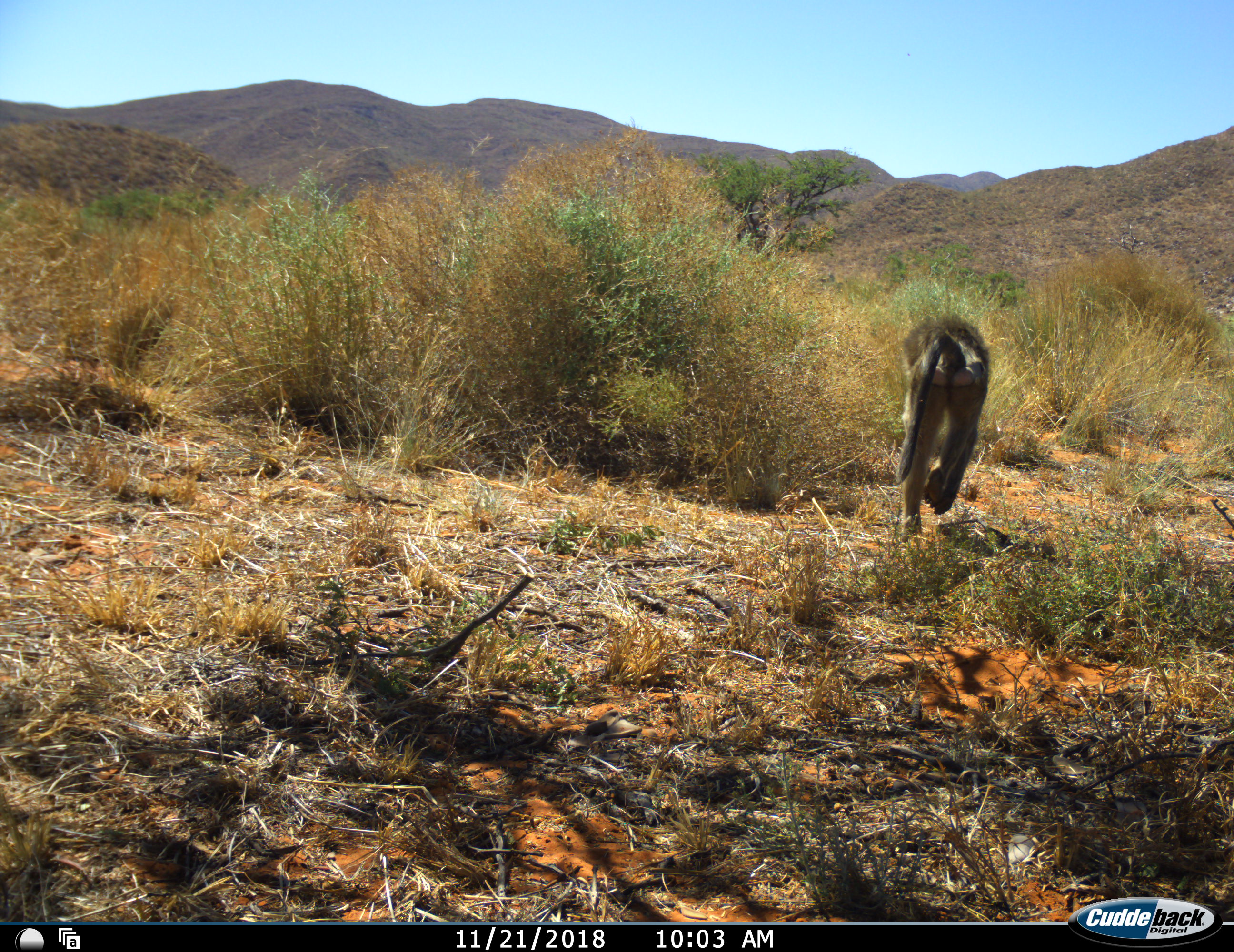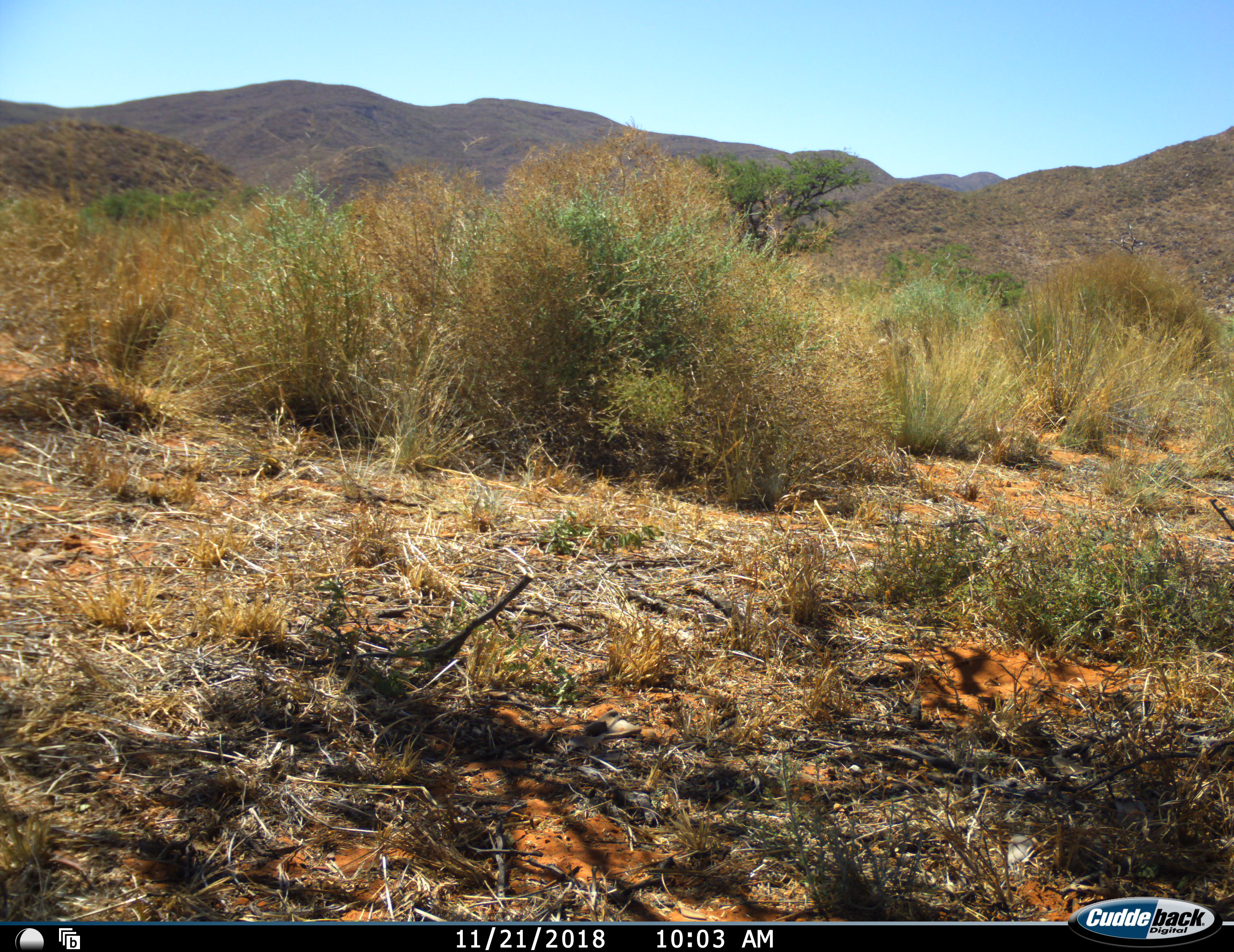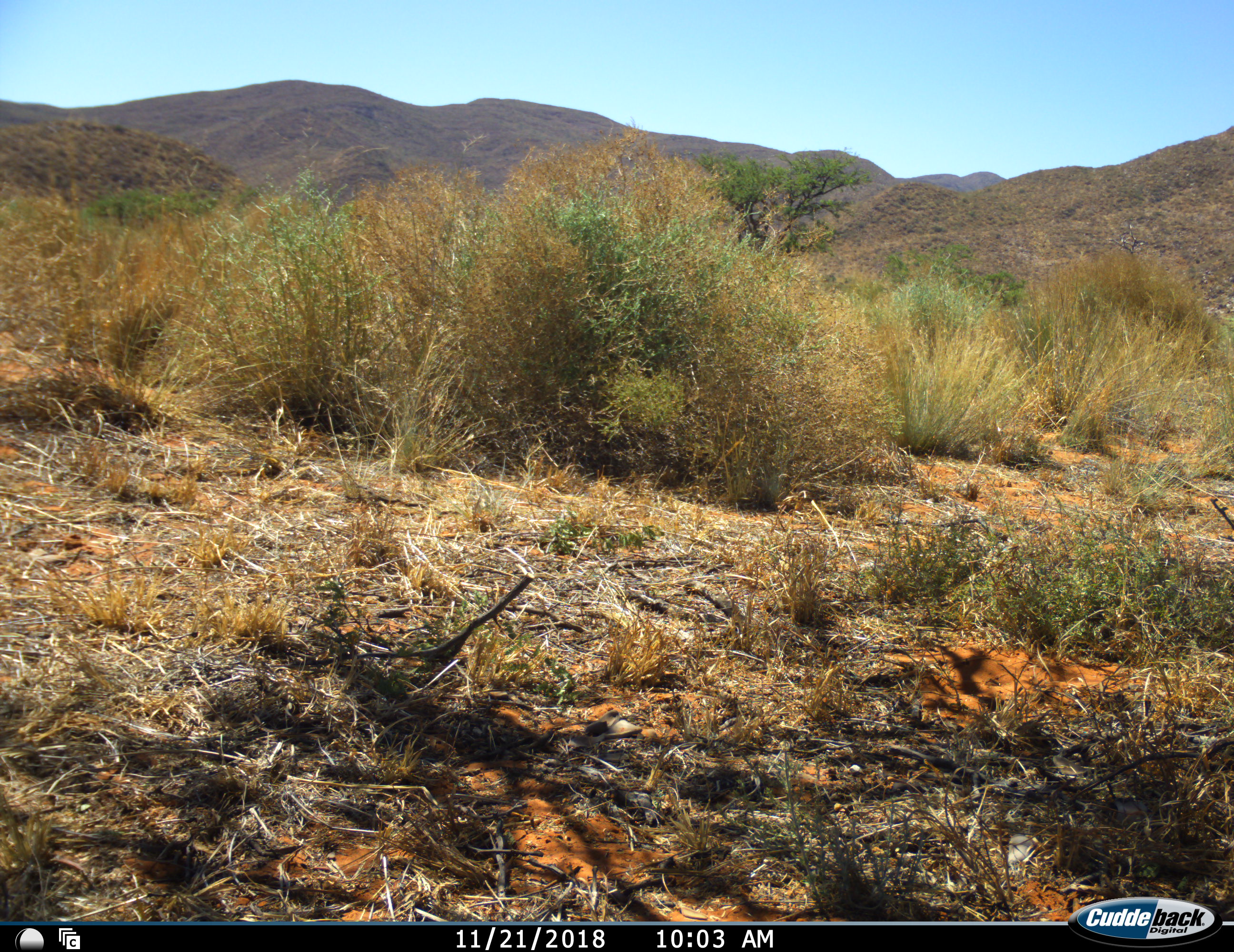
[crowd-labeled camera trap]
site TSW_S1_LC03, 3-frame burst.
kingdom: Animalia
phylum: Chordata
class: Mammalia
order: Primates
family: Cercopithecidae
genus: Papio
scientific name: Papio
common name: baboon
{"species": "baboon (Papio)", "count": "1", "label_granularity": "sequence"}